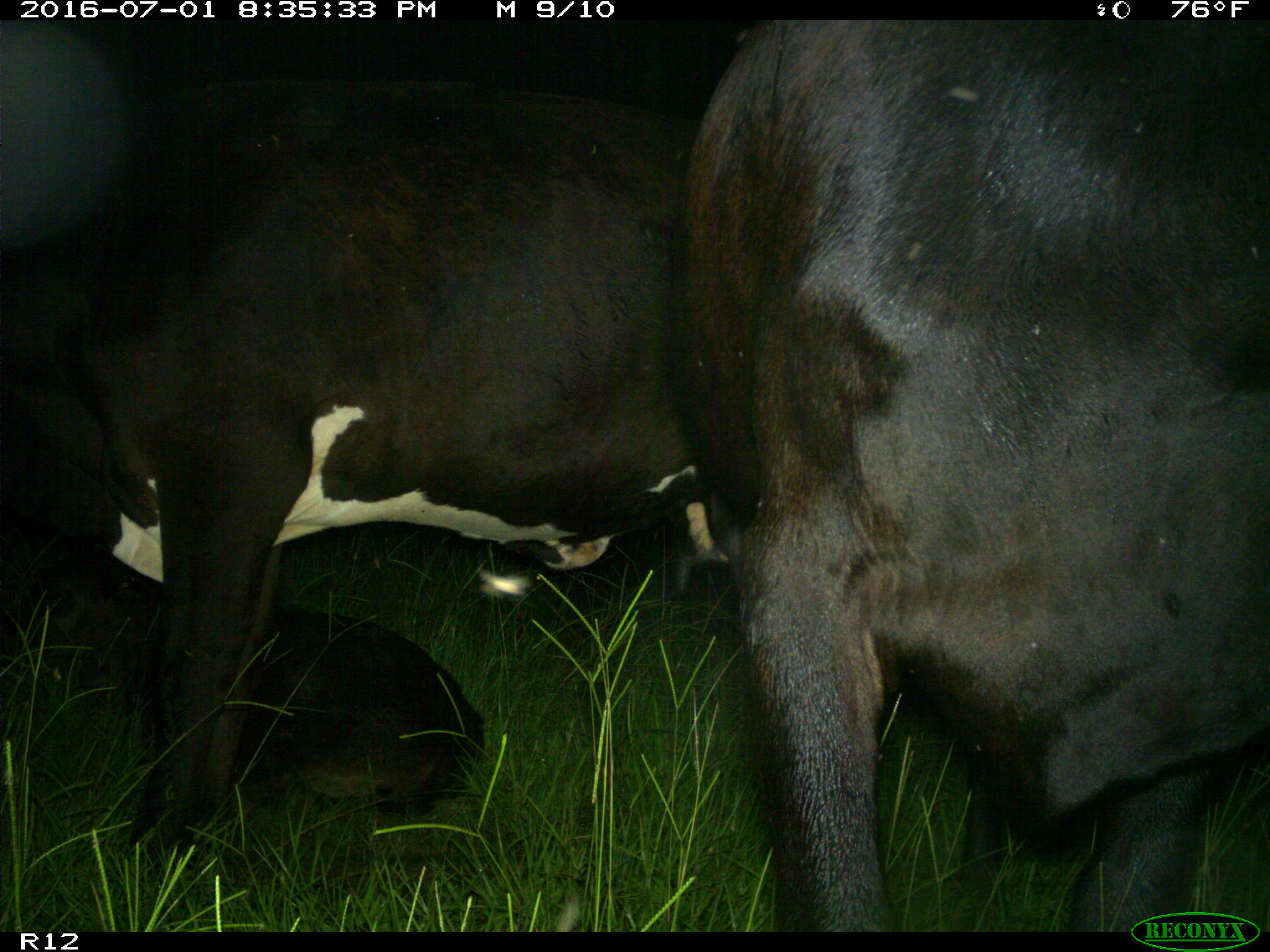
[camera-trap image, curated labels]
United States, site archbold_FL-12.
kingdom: Animalia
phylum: Chordata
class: Mammalia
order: Artiodactyla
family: Bovidae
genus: Bos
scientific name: Bos taurus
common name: domestic cow